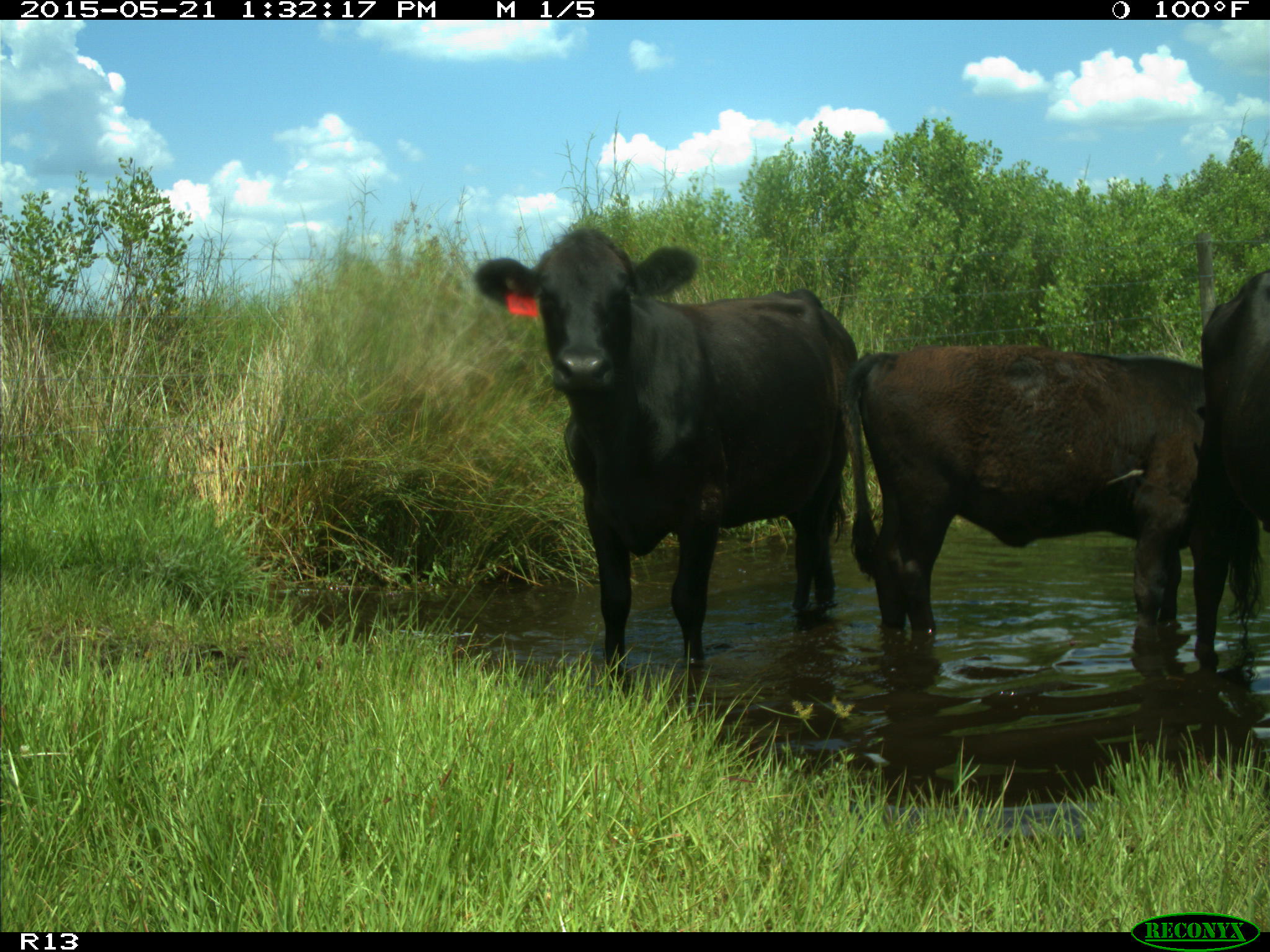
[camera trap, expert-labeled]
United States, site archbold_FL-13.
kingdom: Animalia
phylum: Chordata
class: Mammalia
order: Artiodactyla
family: Bovidae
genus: Bos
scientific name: Bos taurus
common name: domestic cow